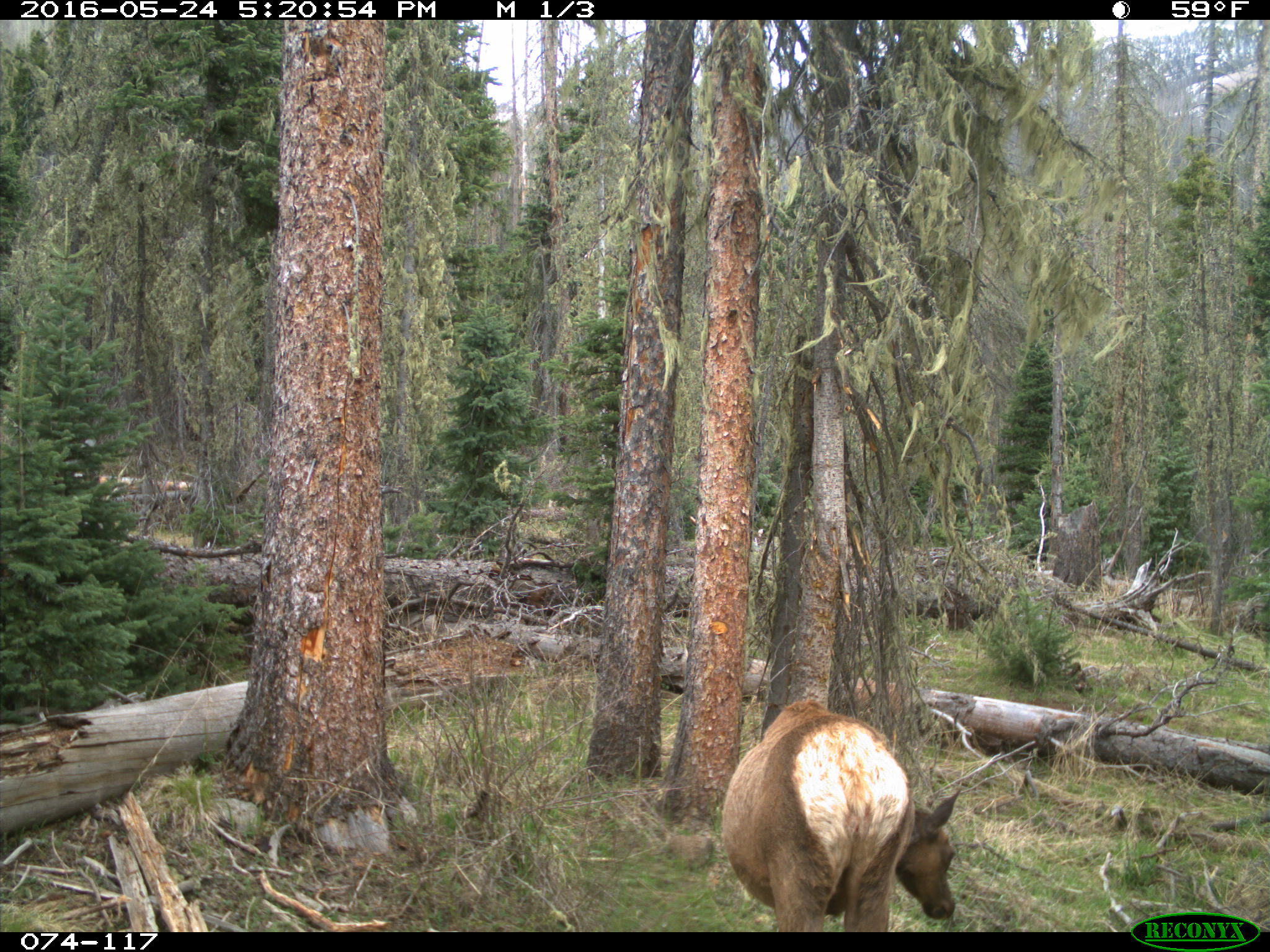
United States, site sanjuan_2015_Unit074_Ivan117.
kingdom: Animalia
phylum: Chordata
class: Mammalia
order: Artiodactyla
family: Cervidae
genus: Cervus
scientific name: Cervus elaphus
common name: red deer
Cervus elaphus (red deer).